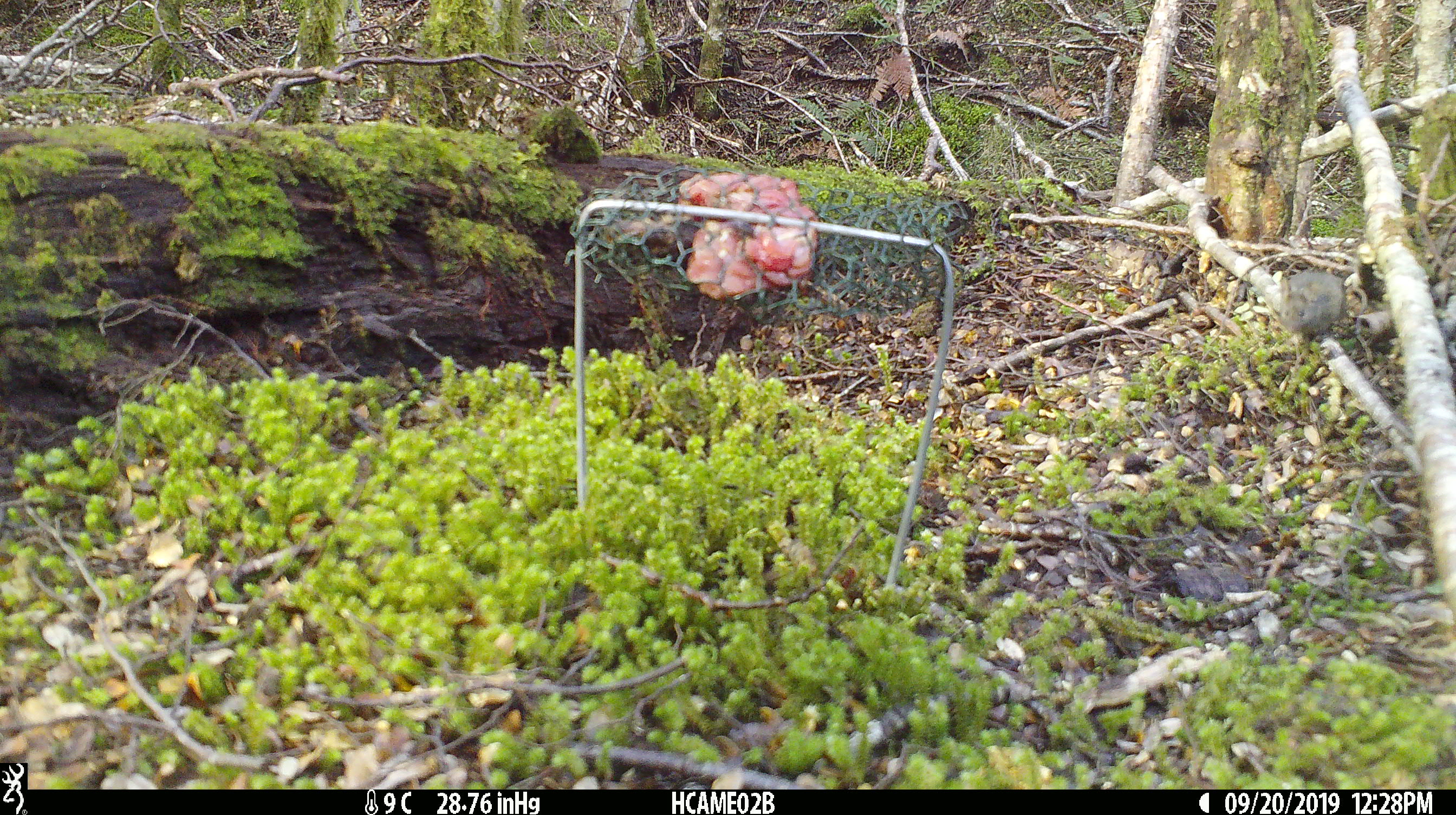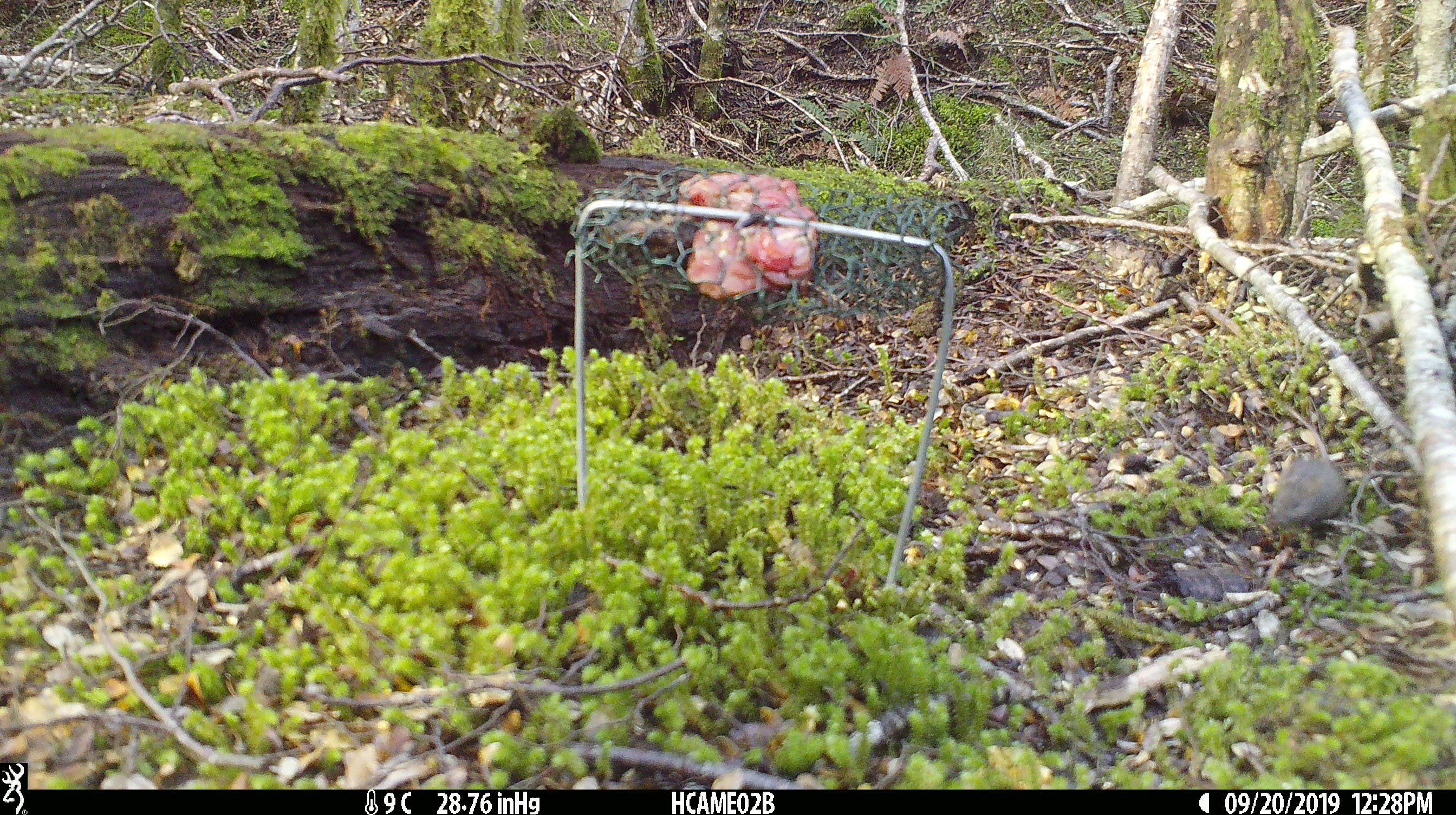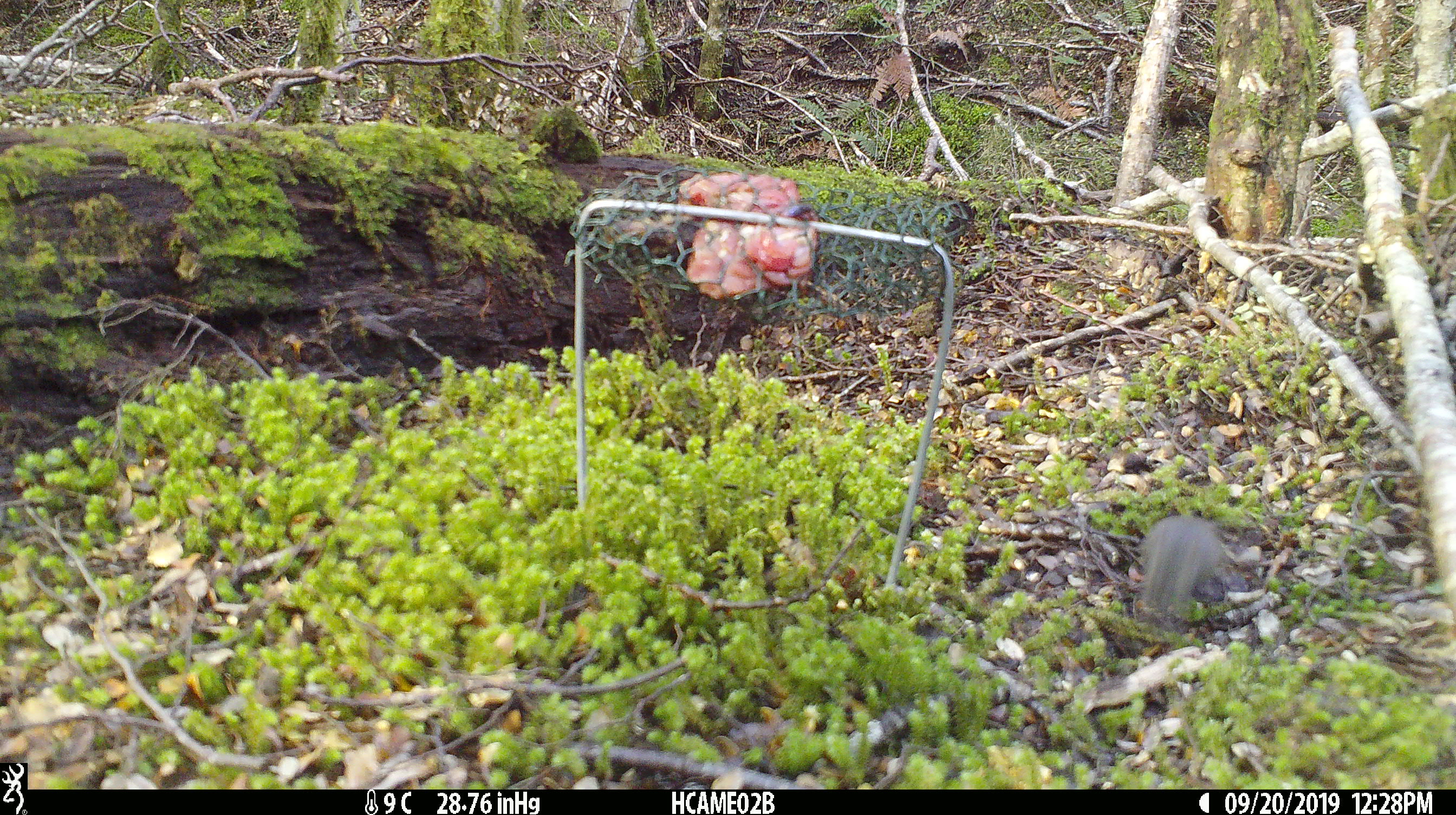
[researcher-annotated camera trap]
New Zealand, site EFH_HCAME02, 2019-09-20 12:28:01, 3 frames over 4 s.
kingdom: Animalia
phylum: Chordata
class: Mammalia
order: Rodentia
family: Muridae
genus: Mus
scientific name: Mus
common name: mouse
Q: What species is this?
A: Mouse (Mus).